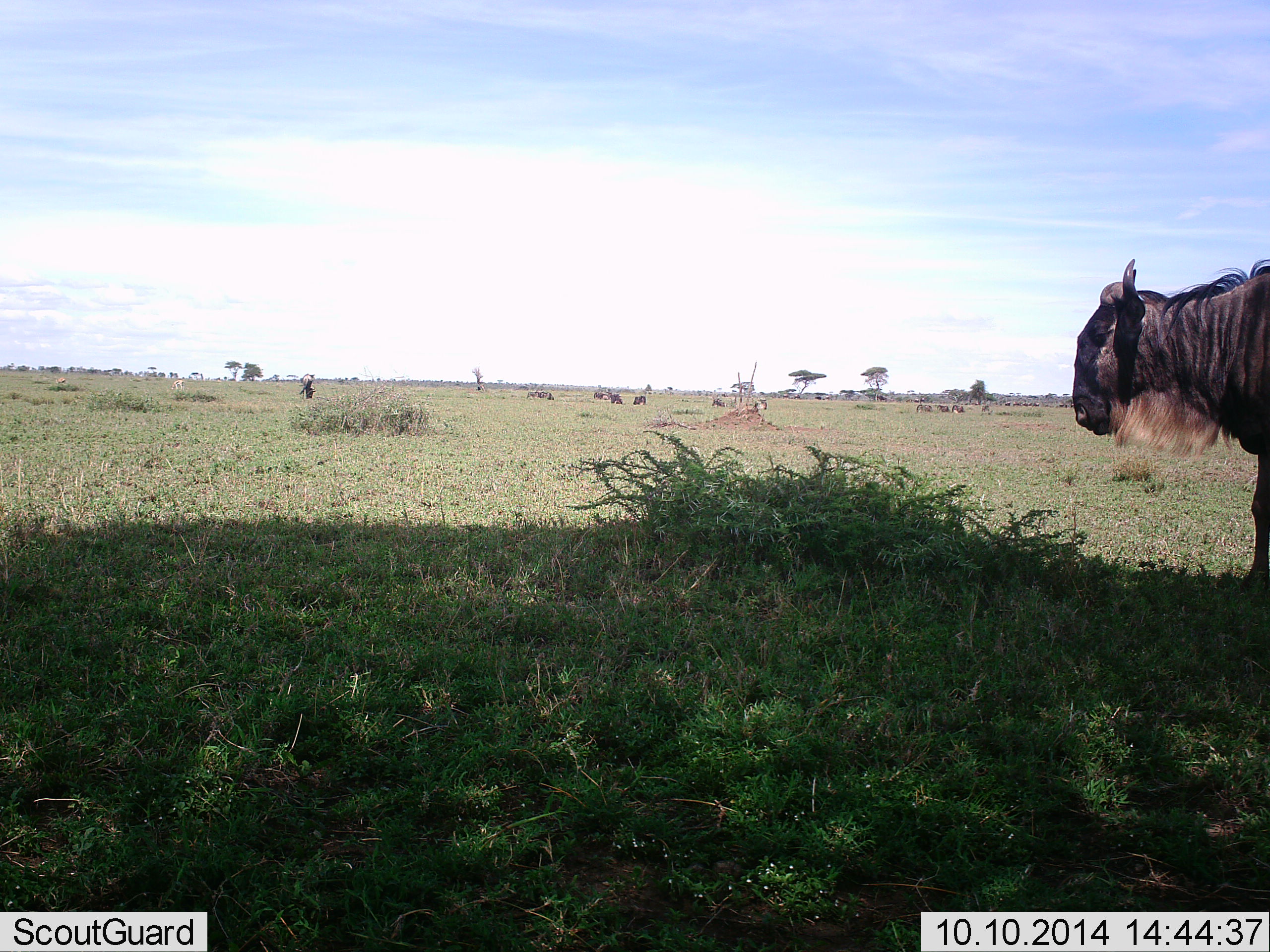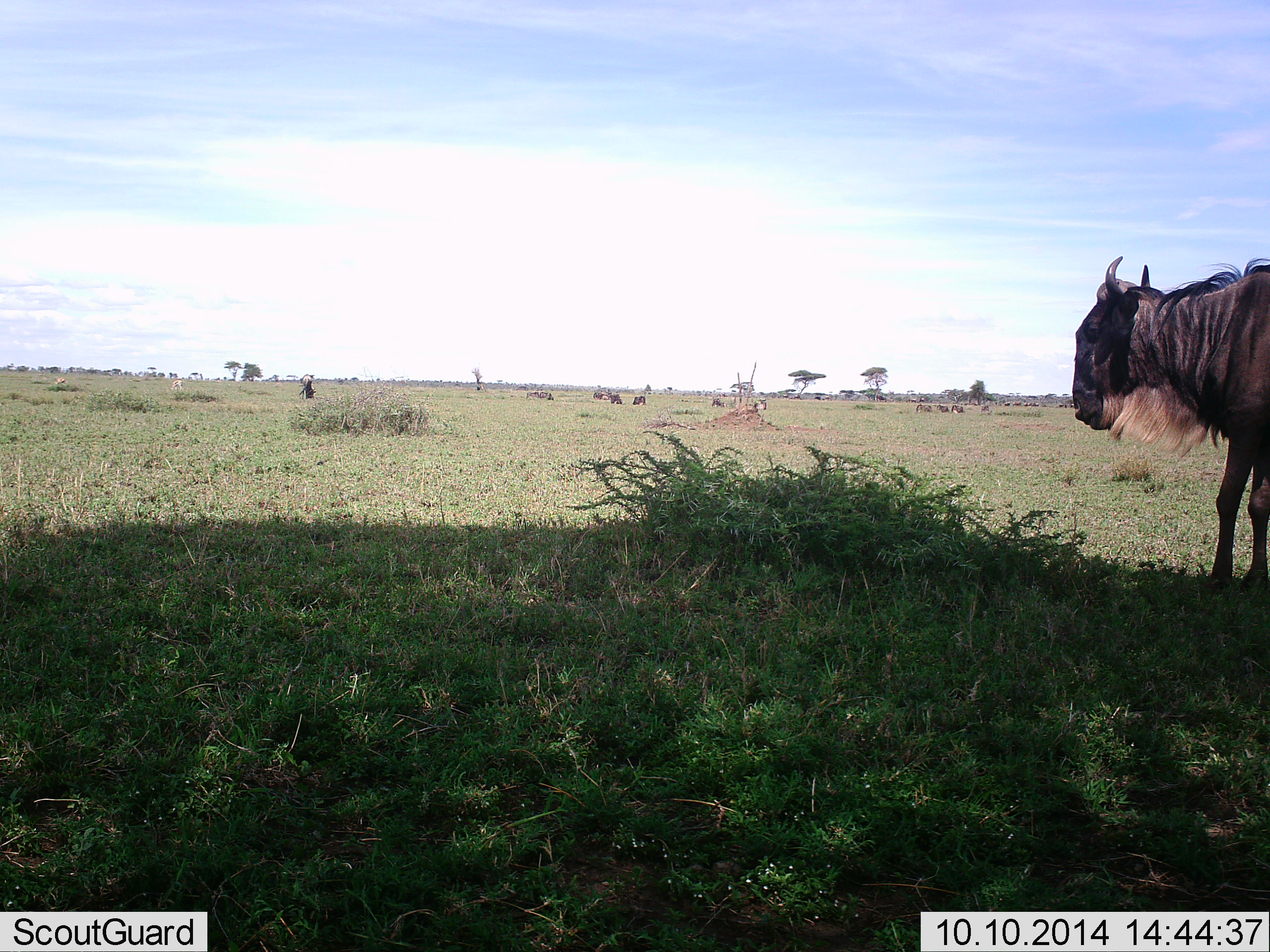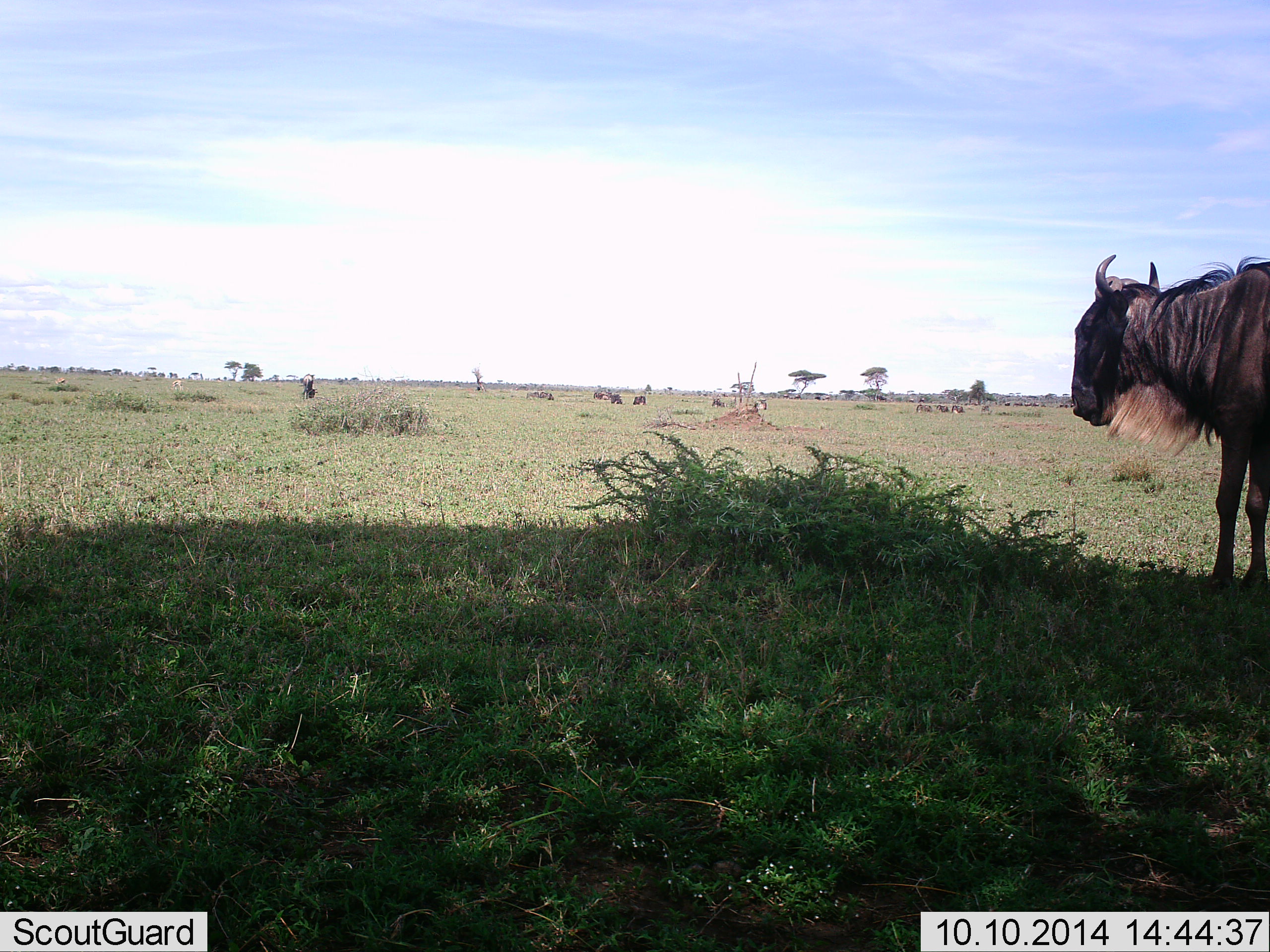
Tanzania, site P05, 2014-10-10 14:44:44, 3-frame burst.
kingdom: Animalia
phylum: Chordata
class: Mammalia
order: Artiodactyla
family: Bovidae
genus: Connochaetes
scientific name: Connochaetes taurinus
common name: blue wildebeest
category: wildebeest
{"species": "wildebeest (blue wildebeest) (Connochaetes taurinus)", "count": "1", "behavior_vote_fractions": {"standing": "60%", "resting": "0%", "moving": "30%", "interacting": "0%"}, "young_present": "0%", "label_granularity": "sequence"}